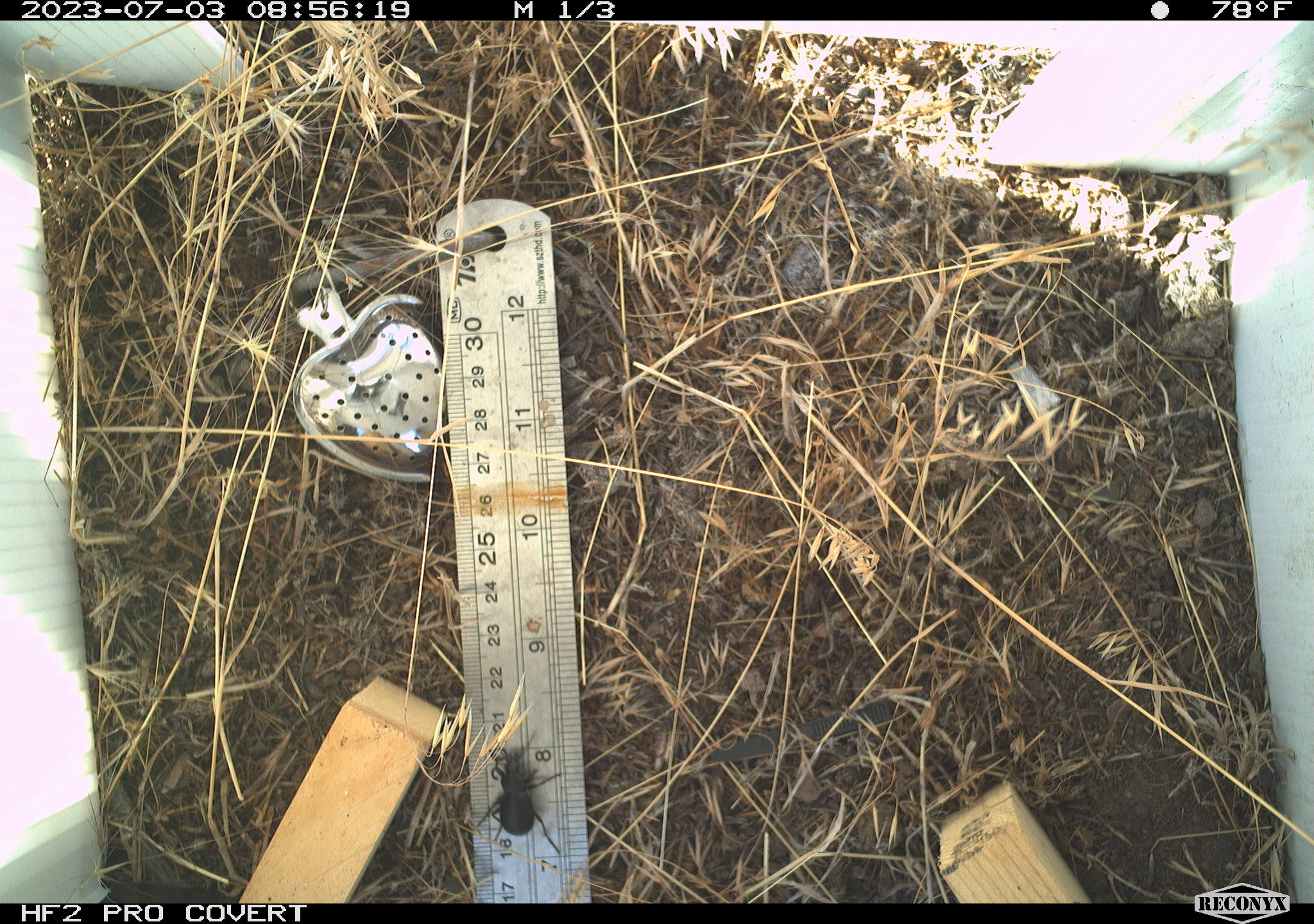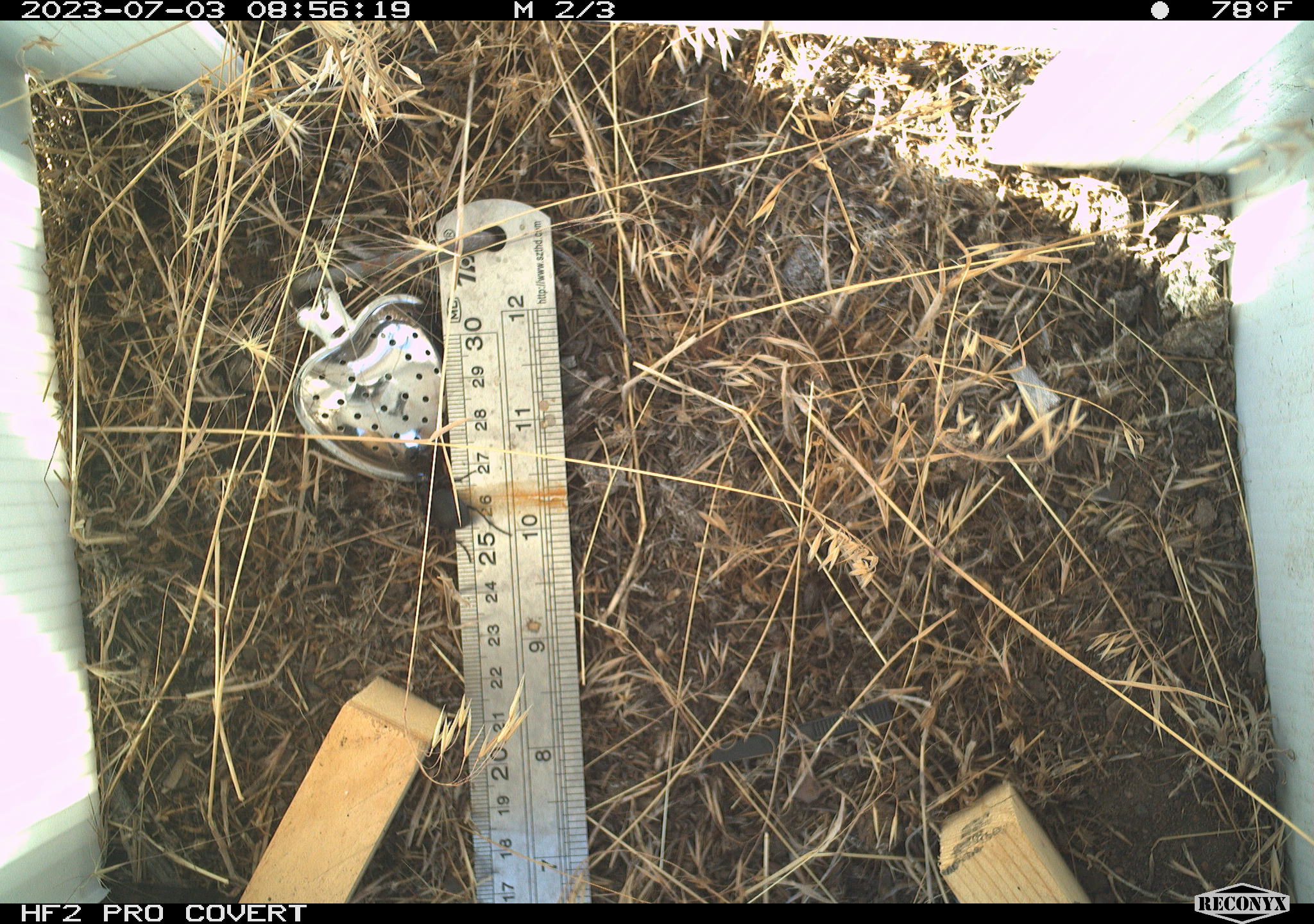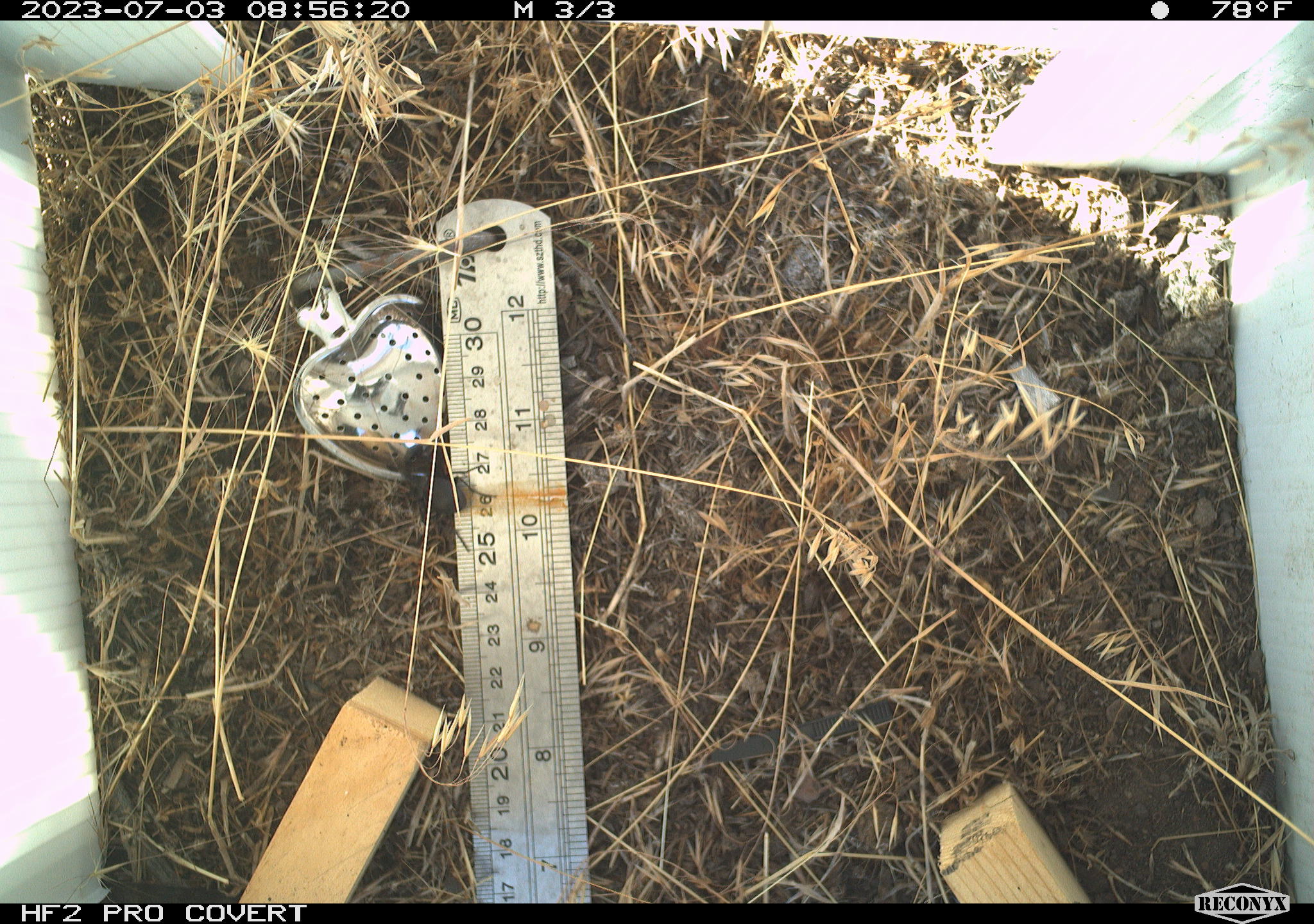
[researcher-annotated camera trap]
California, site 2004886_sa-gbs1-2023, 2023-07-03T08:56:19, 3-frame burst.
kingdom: Animalia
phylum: Arthropoda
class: Insecta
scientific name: Insecta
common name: insect